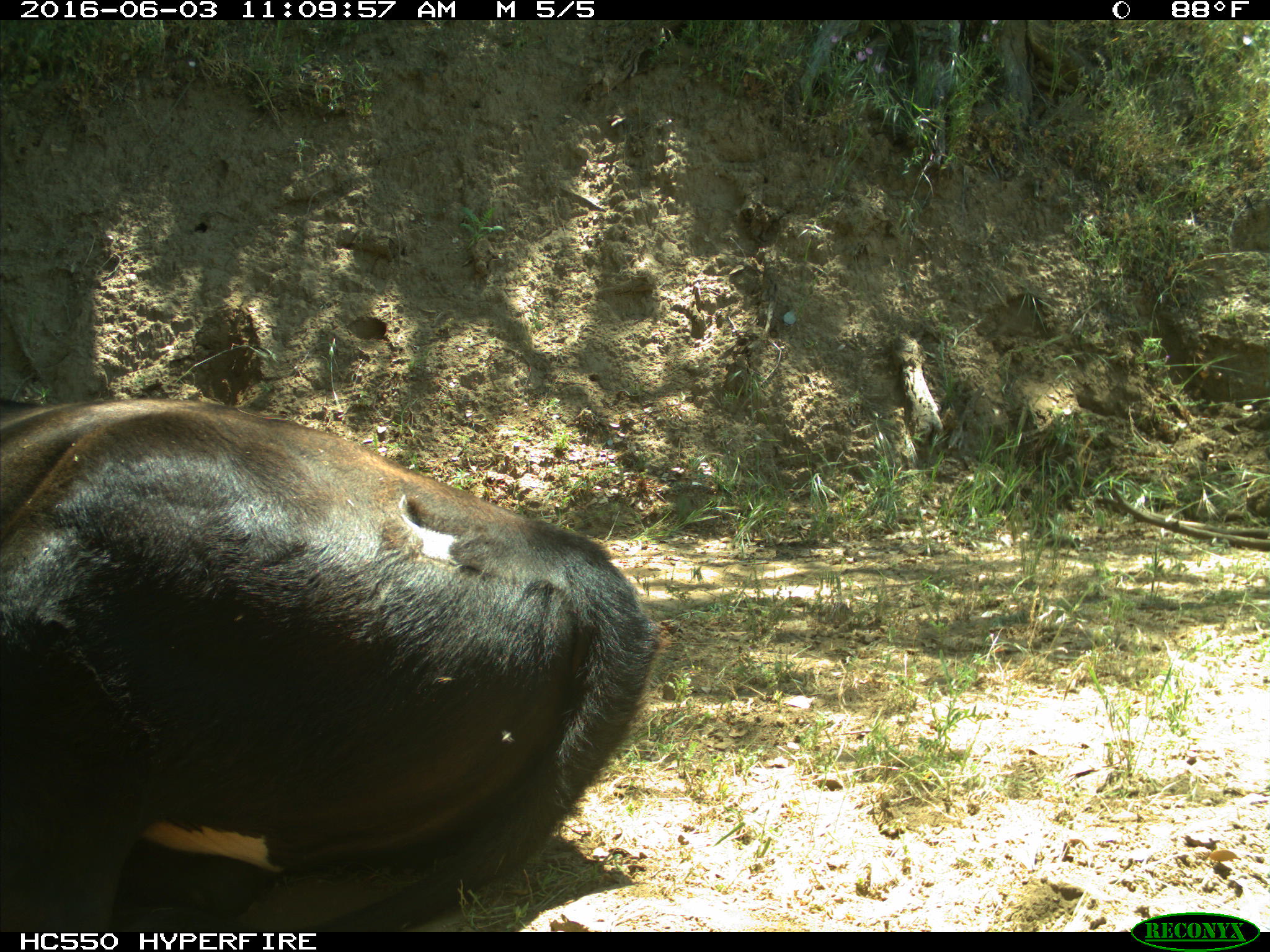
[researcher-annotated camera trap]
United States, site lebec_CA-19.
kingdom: Animalia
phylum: Chordata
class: Mammalia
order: Artiodactyla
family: Bovidae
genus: Bos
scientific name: Bos taurus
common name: domestic cow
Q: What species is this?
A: Bos taurus (domestic cow).